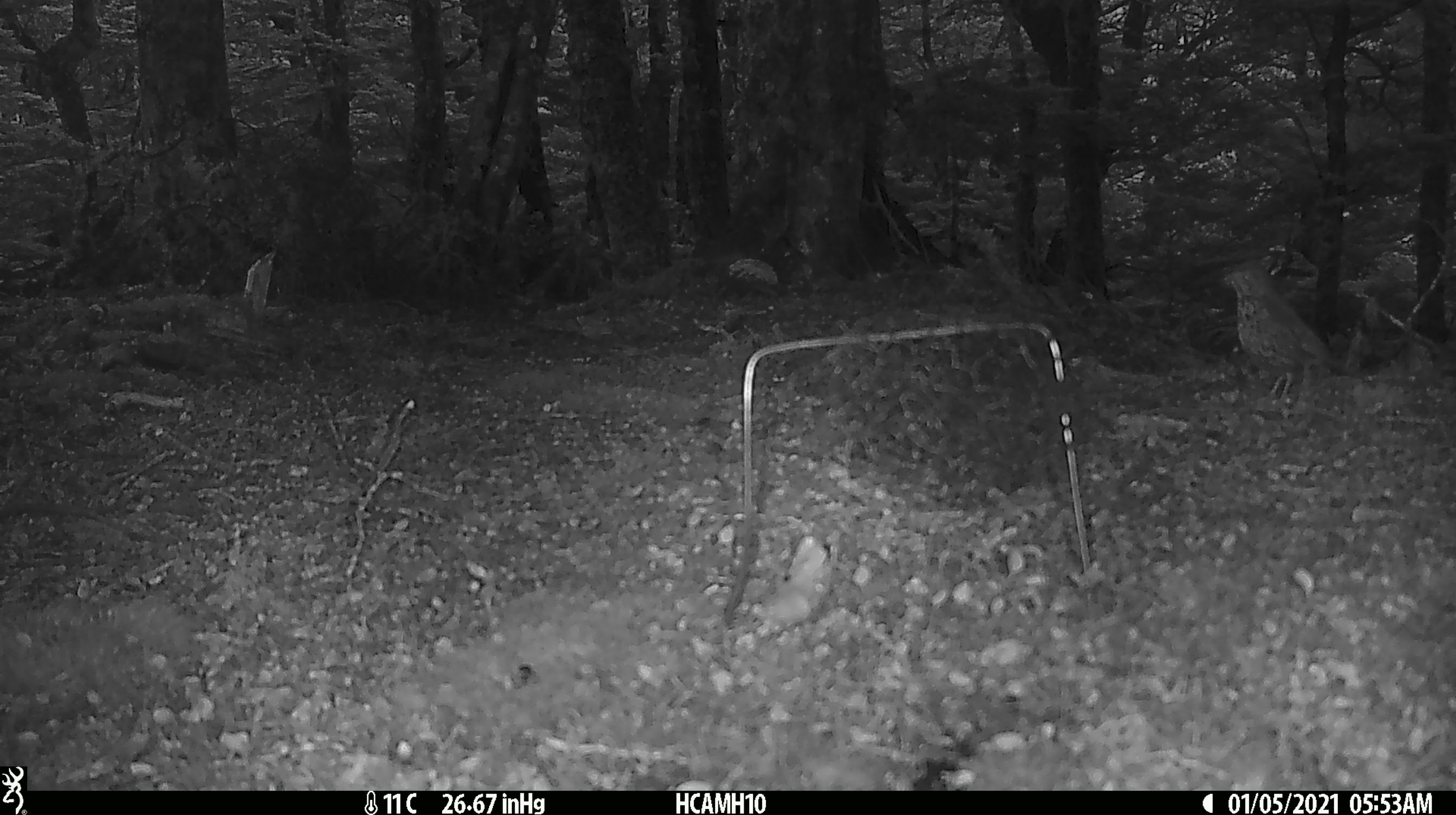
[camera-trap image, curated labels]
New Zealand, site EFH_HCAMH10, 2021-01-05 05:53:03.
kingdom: Animalia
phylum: Chordata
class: Aves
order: Passeriformes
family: Turdidae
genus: Turdus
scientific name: Turdus philomelos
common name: song thrush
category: thrush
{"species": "thrush (song thrush) (Turdus philomelos)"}